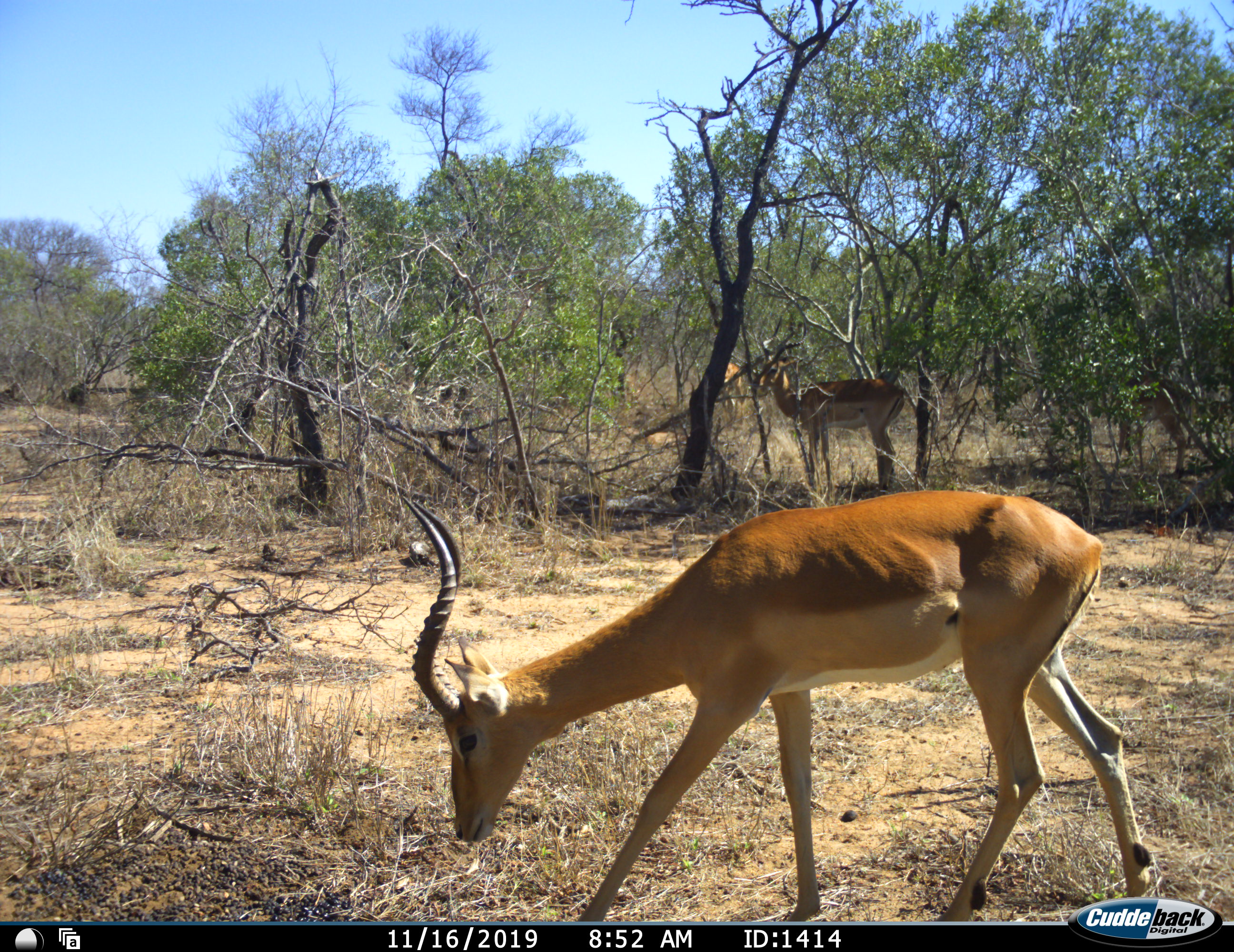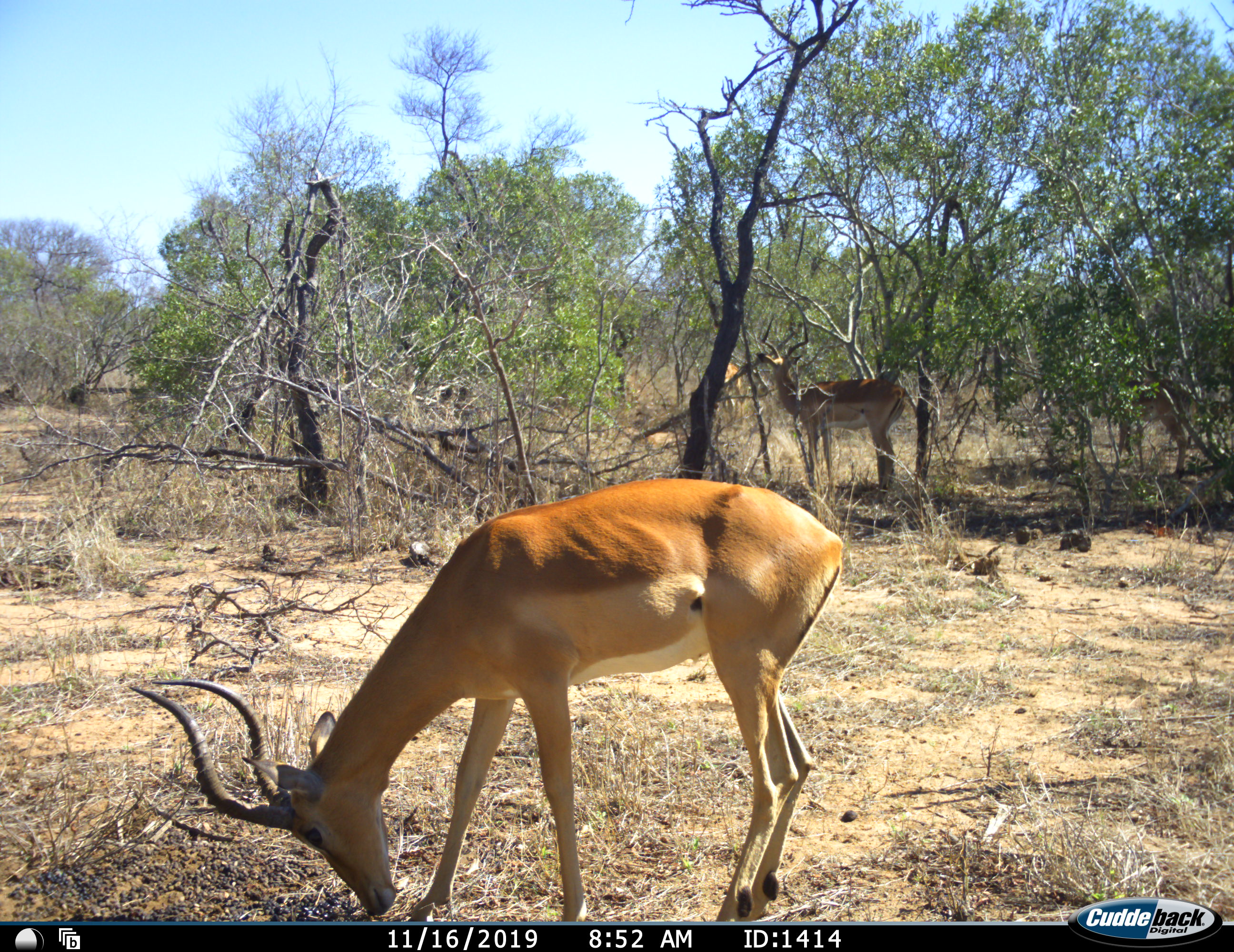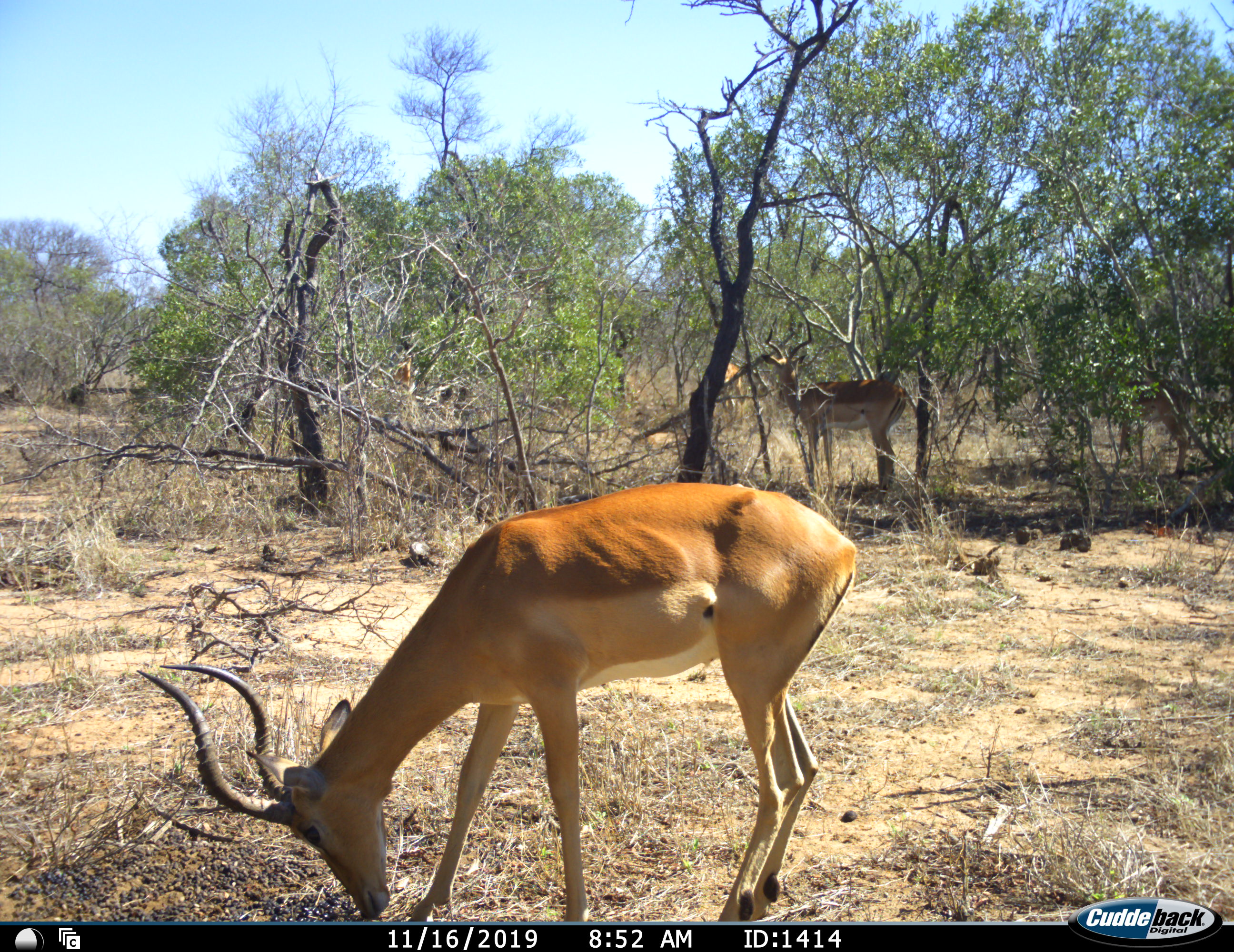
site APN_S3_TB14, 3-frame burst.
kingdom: Animalia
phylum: Chordata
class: Mammalia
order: Artiodactyla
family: Bovidae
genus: Aepyceros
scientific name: Aepyceros melampus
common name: impala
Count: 2.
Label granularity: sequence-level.